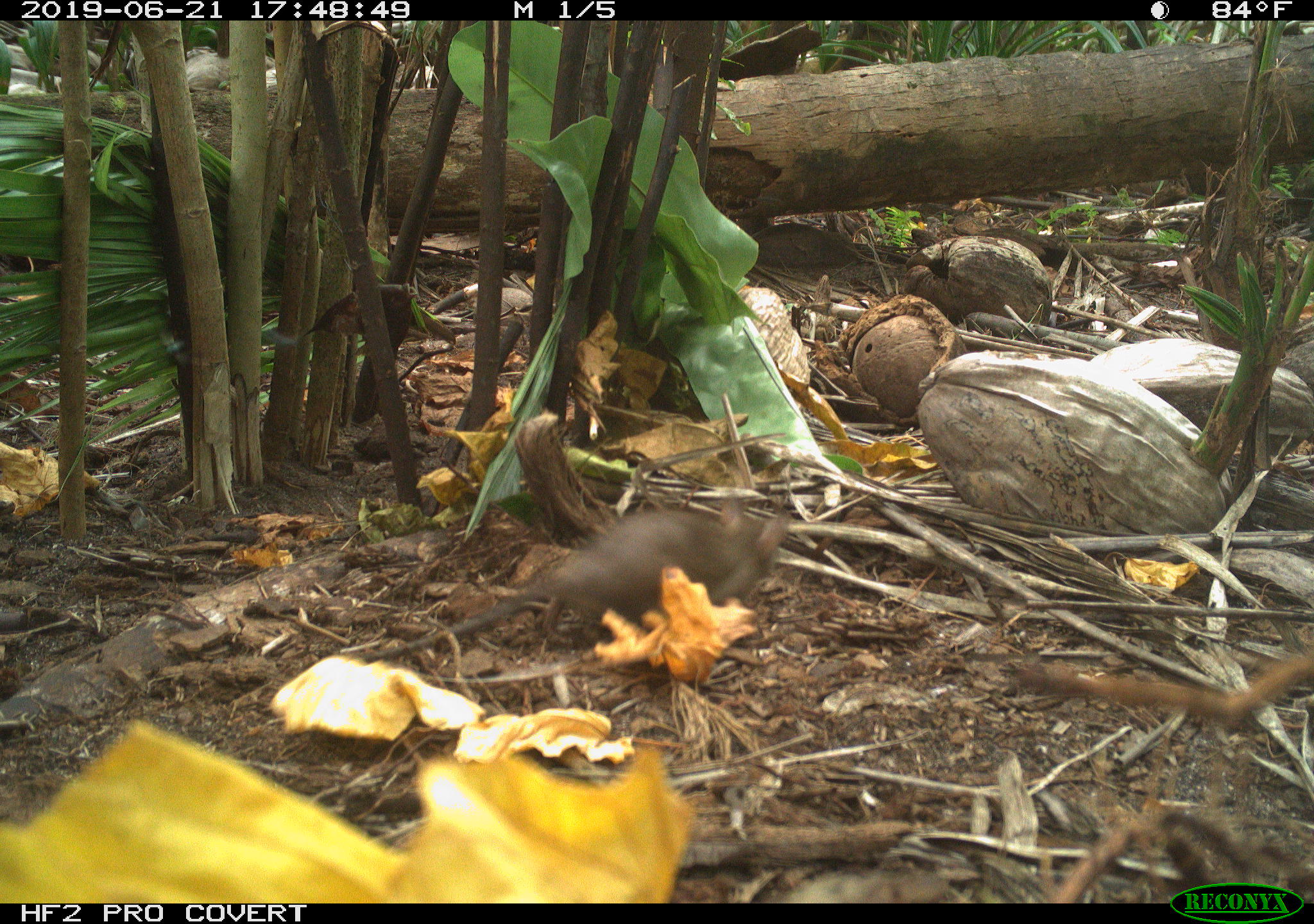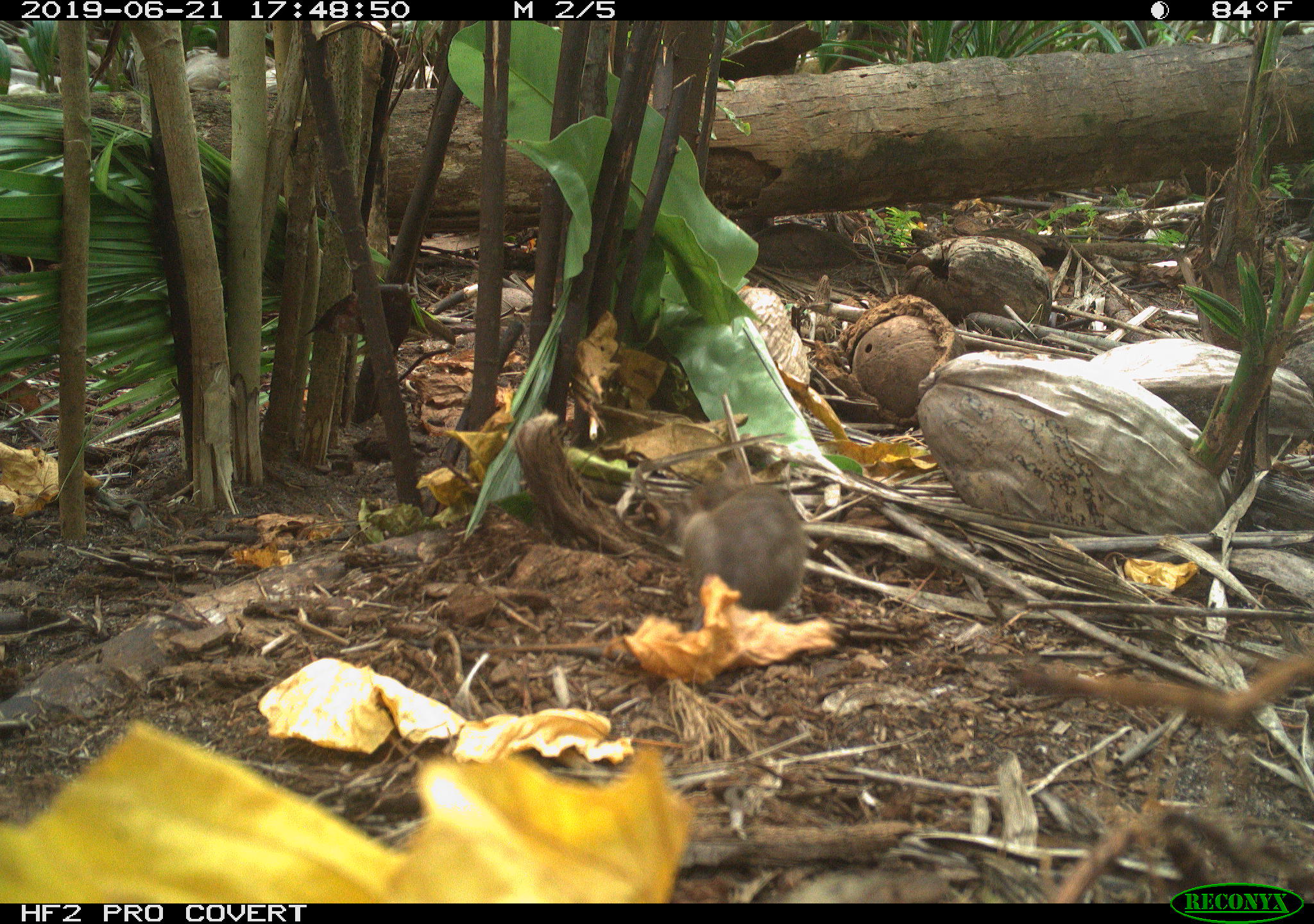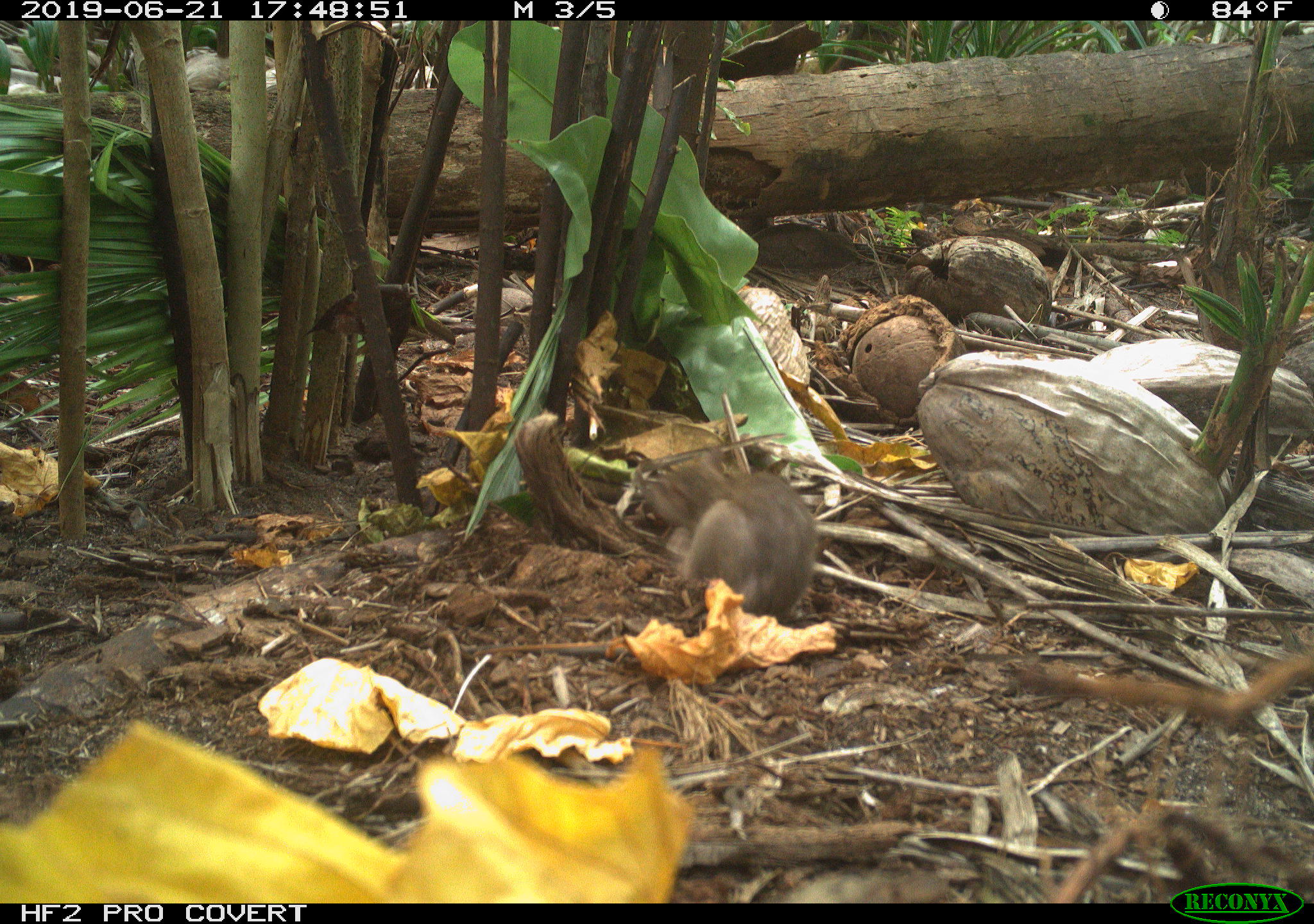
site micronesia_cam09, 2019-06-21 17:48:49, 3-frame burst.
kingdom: Animalia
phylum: Chordata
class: Mammalia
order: Rodentia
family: Muridae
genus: Rattus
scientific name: Rattus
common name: rat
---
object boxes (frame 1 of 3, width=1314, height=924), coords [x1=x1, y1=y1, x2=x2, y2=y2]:
rat: [x1=334, y1=502, x2=791, y2=673]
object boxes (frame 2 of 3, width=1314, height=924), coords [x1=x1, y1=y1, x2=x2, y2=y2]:
rat: [x1=643, y1=463, x2=821, y2=661]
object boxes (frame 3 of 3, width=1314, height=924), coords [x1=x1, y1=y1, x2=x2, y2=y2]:
rat: [x1=633, y1=443, x2=828, y2=625]